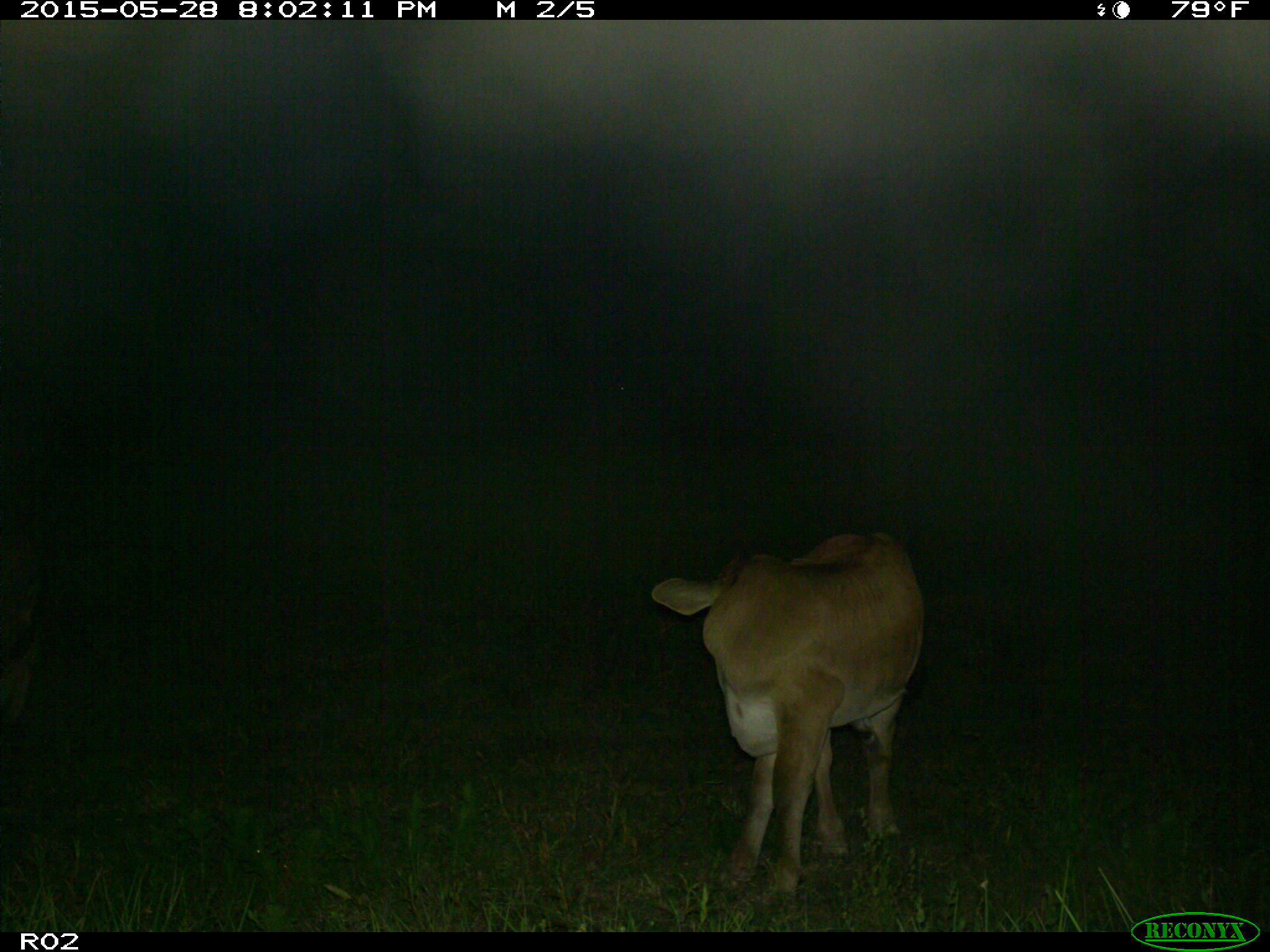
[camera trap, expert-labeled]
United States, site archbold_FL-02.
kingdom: Animalia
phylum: Chordata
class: Mammalia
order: Artiodactyla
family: Bovidae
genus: Bos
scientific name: Bos taurus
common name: domestic cow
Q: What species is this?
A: Bos taurus (domestic cow).